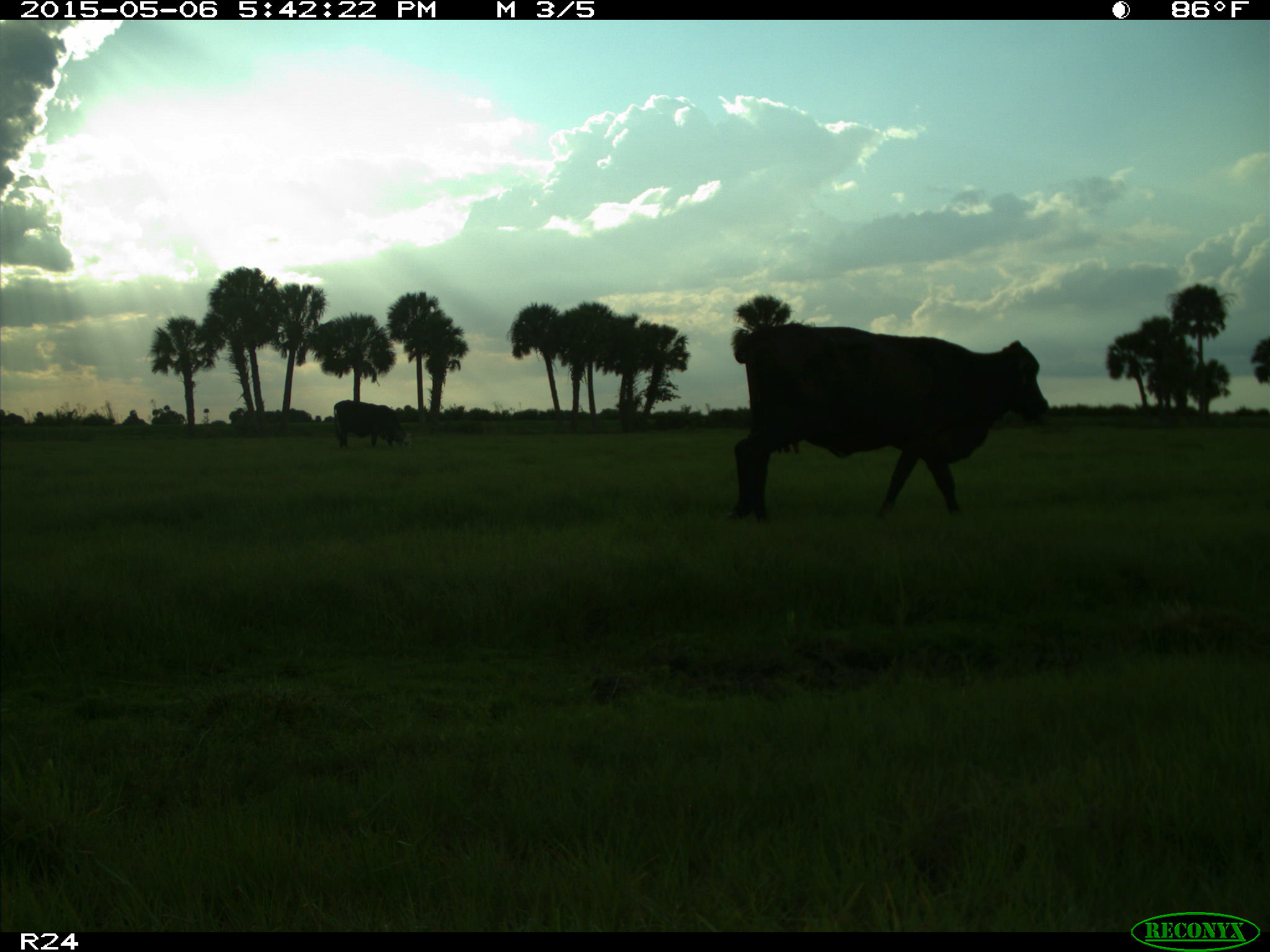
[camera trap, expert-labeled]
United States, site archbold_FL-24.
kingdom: Animalia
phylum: Chordata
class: Mammalia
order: Artiodactyla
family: Bovidae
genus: Bos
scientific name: Bos taurus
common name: domestic cow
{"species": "Bos taurus (domestic cow)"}